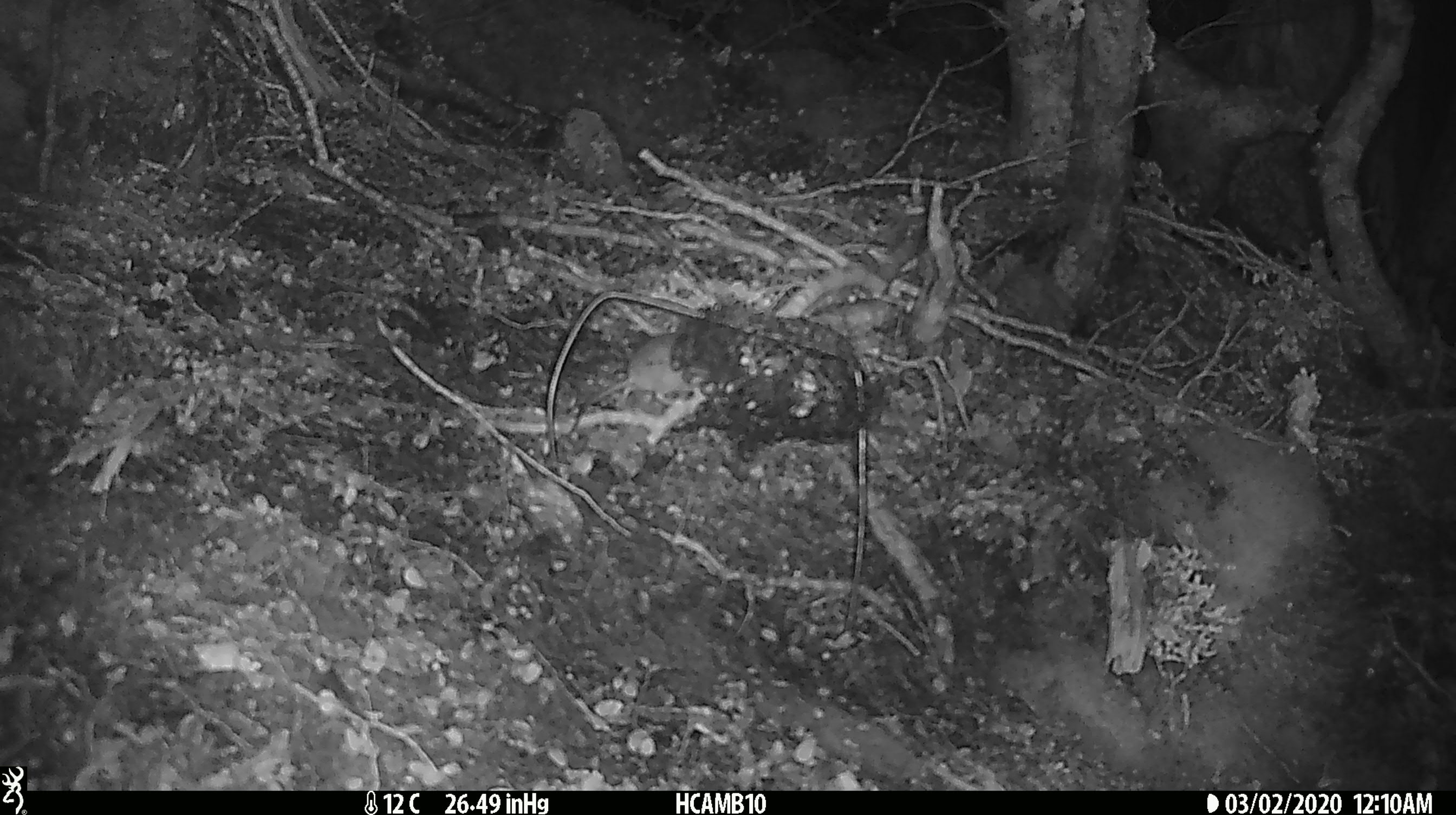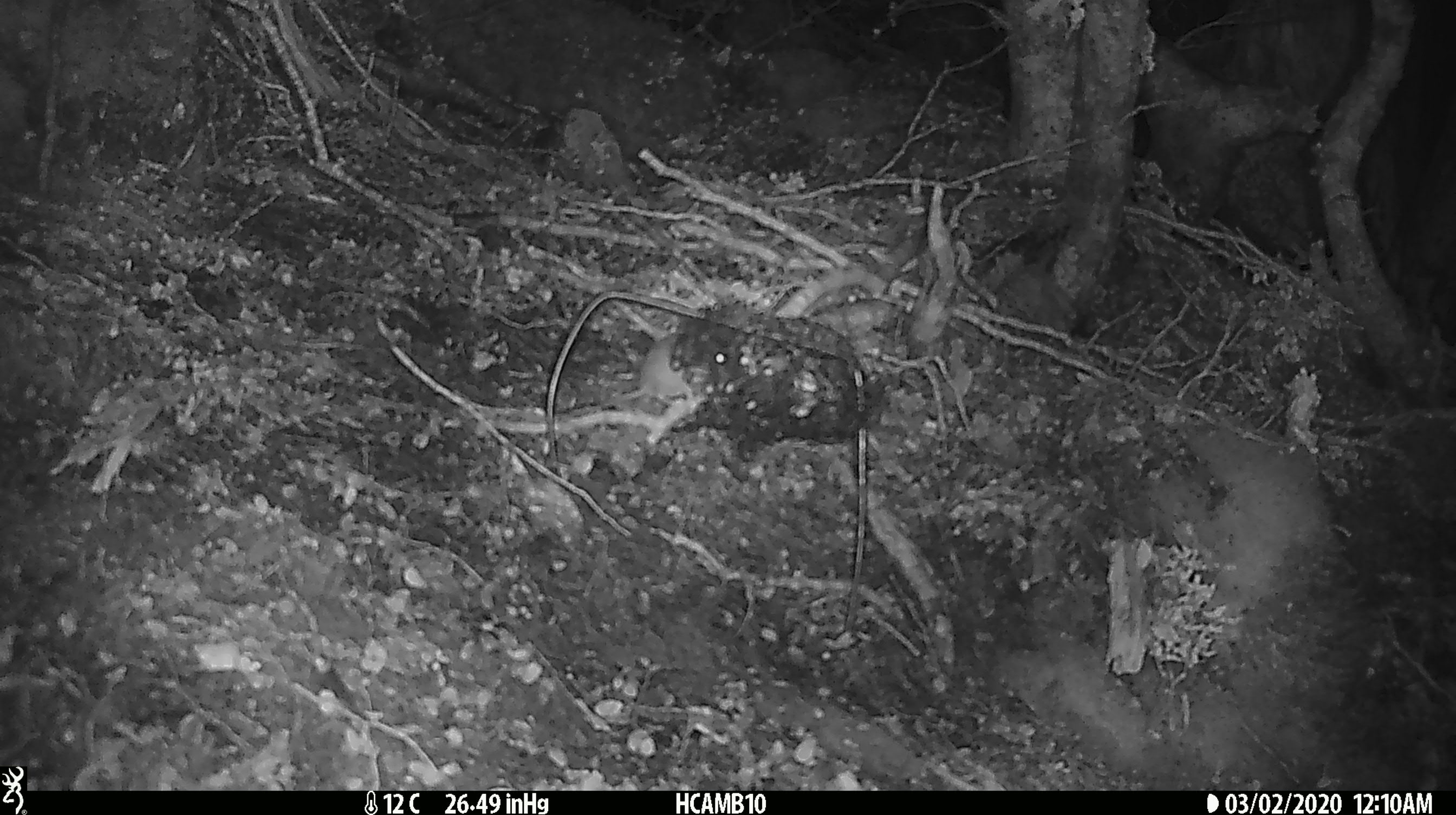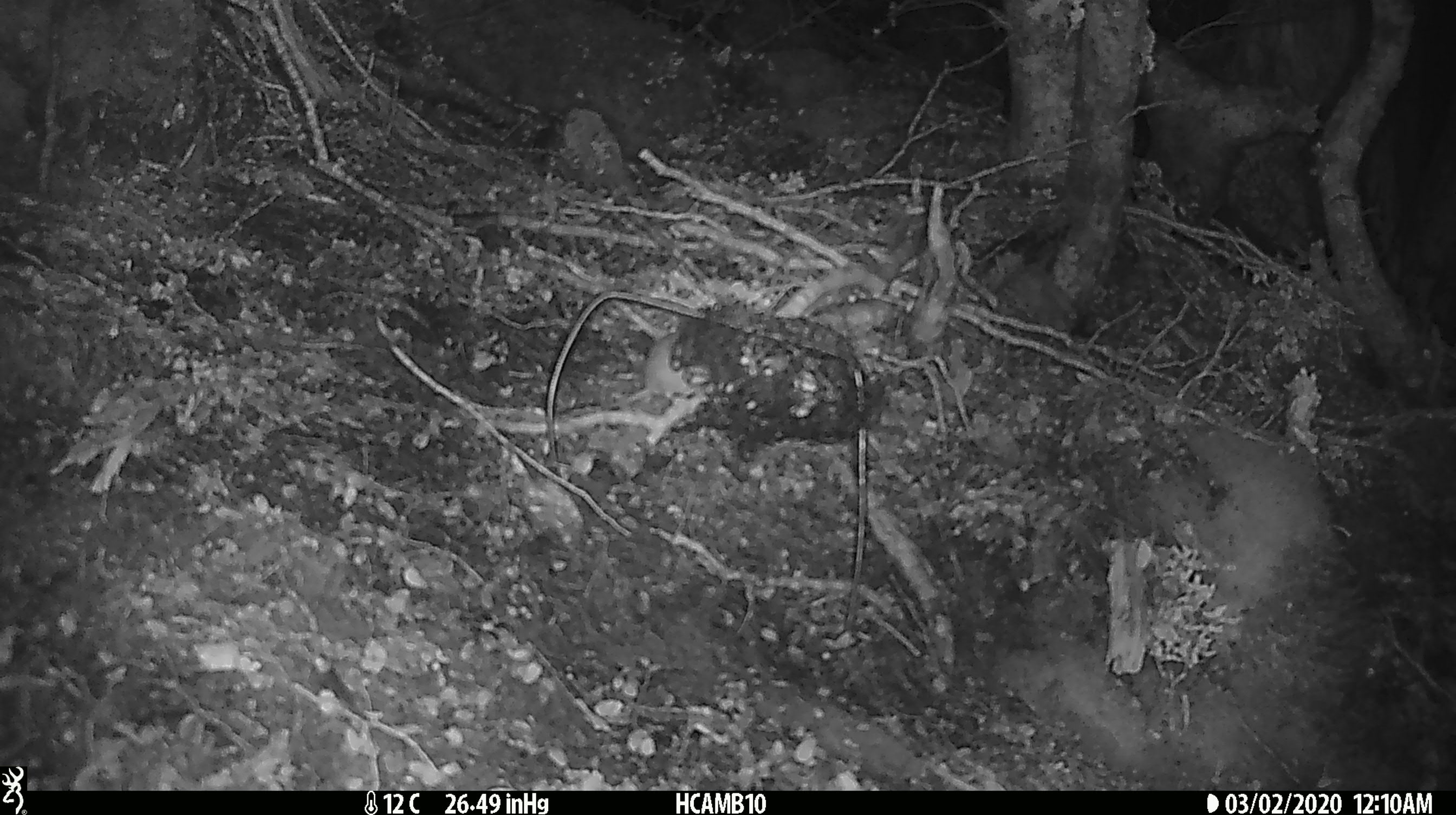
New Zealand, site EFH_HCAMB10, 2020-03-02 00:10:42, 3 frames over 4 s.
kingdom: Animalia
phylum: Chordata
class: Mammalia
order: Rodentia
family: Muridae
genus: Mus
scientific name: Mus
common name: mouse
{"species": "mouse (Mus)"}